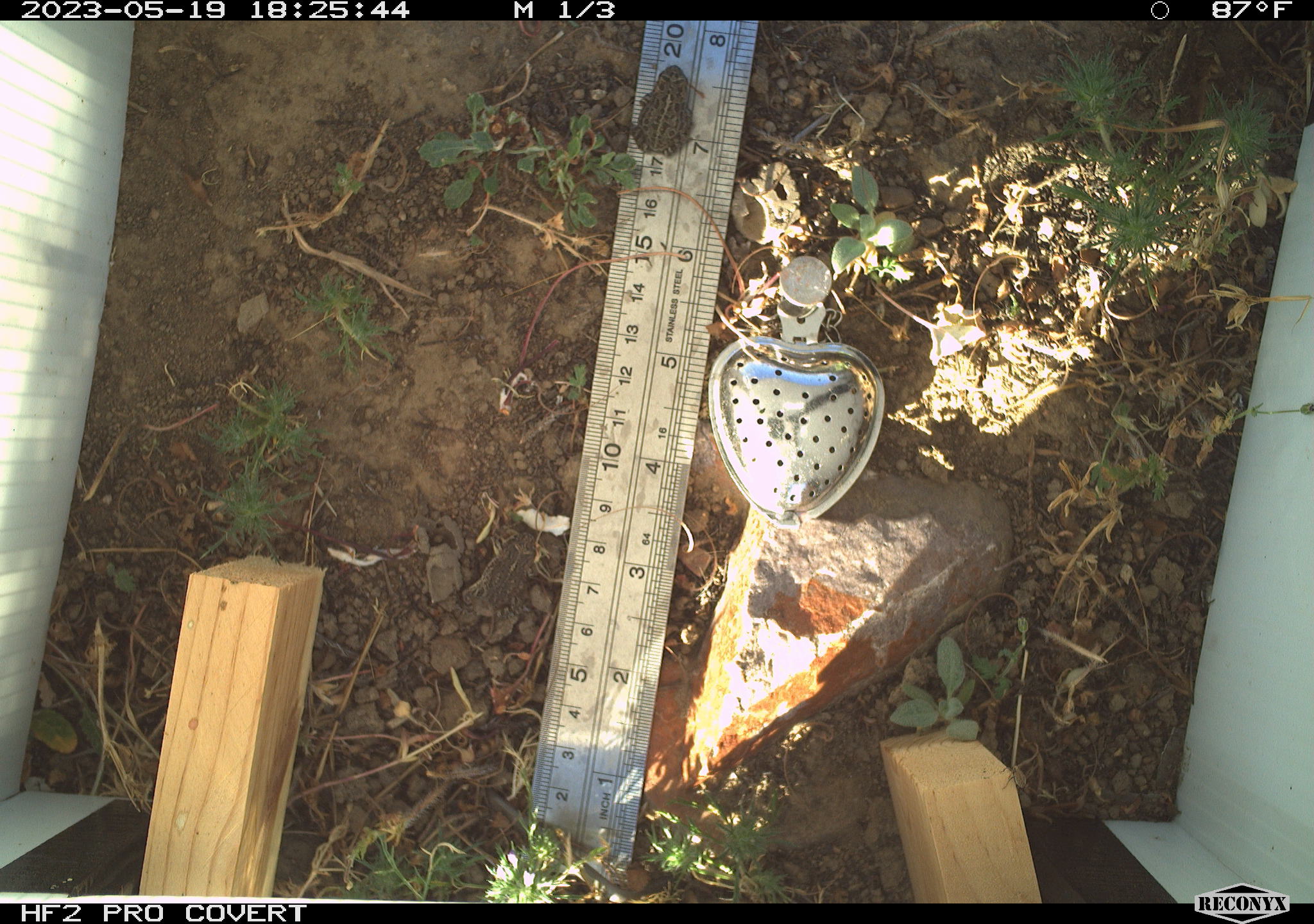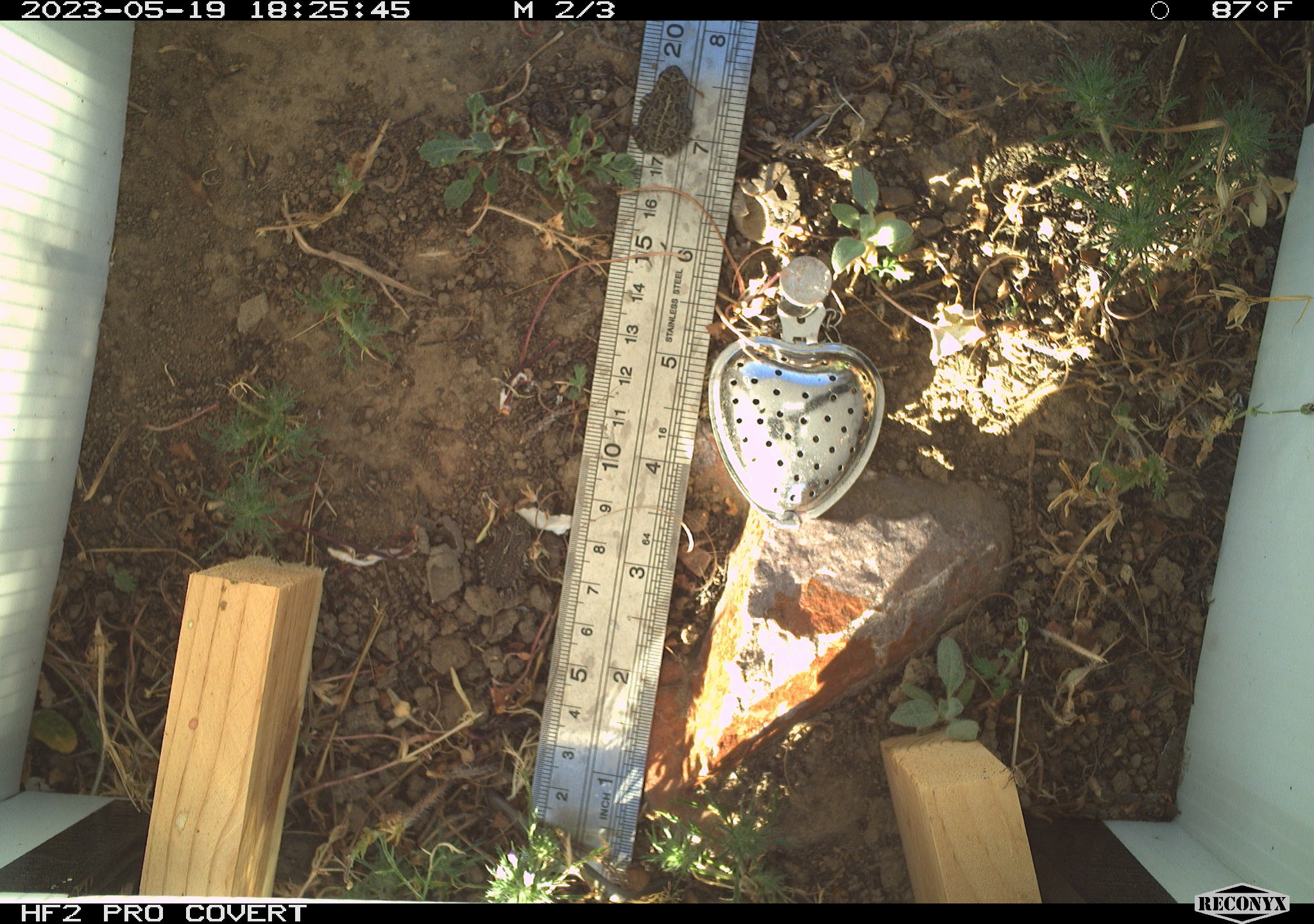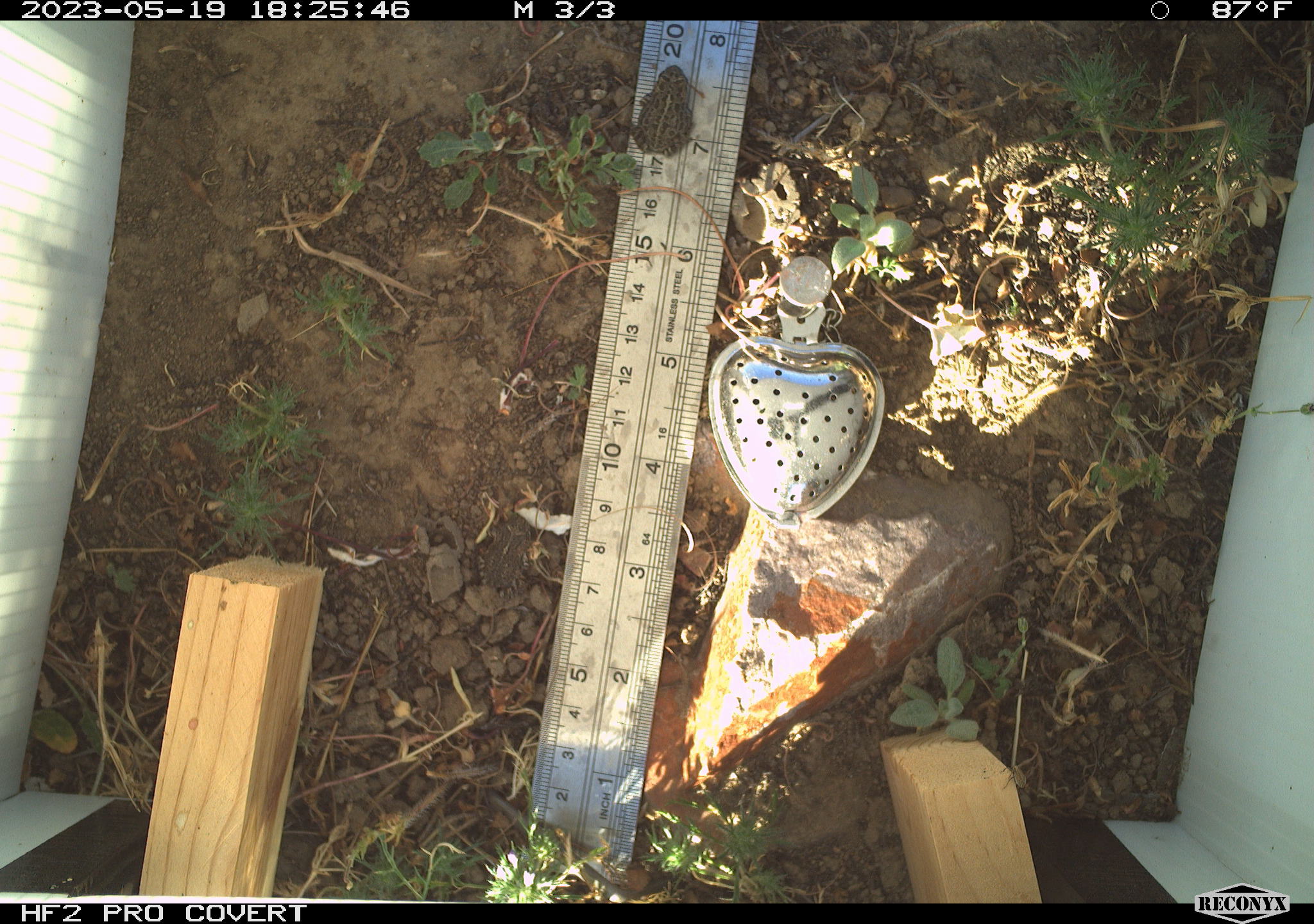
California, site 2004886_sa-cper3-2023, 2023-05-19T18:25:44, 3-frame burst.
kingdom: Animalia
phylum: Chordata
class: Amphibia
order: Anura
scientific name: Anura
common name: frogs